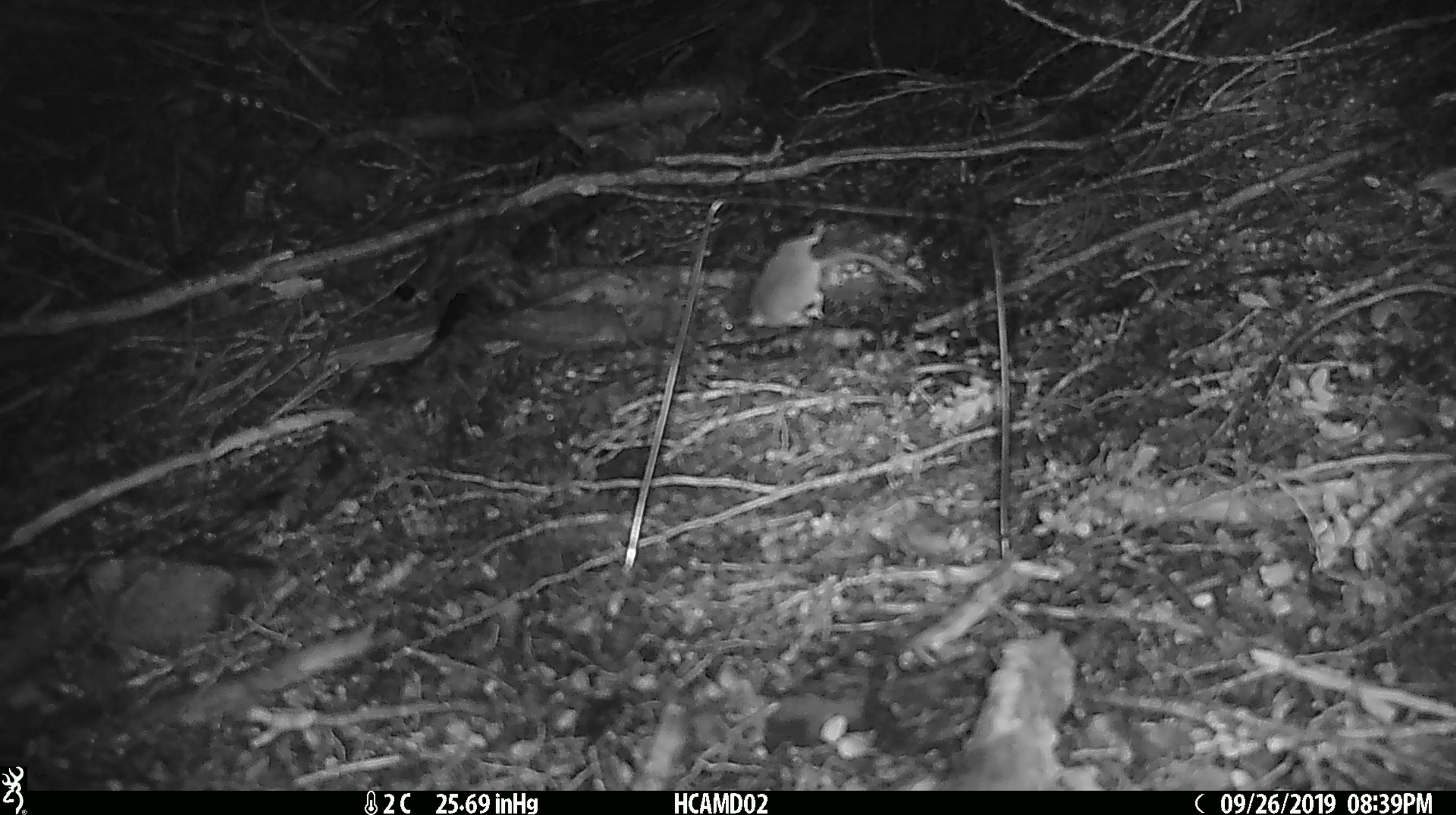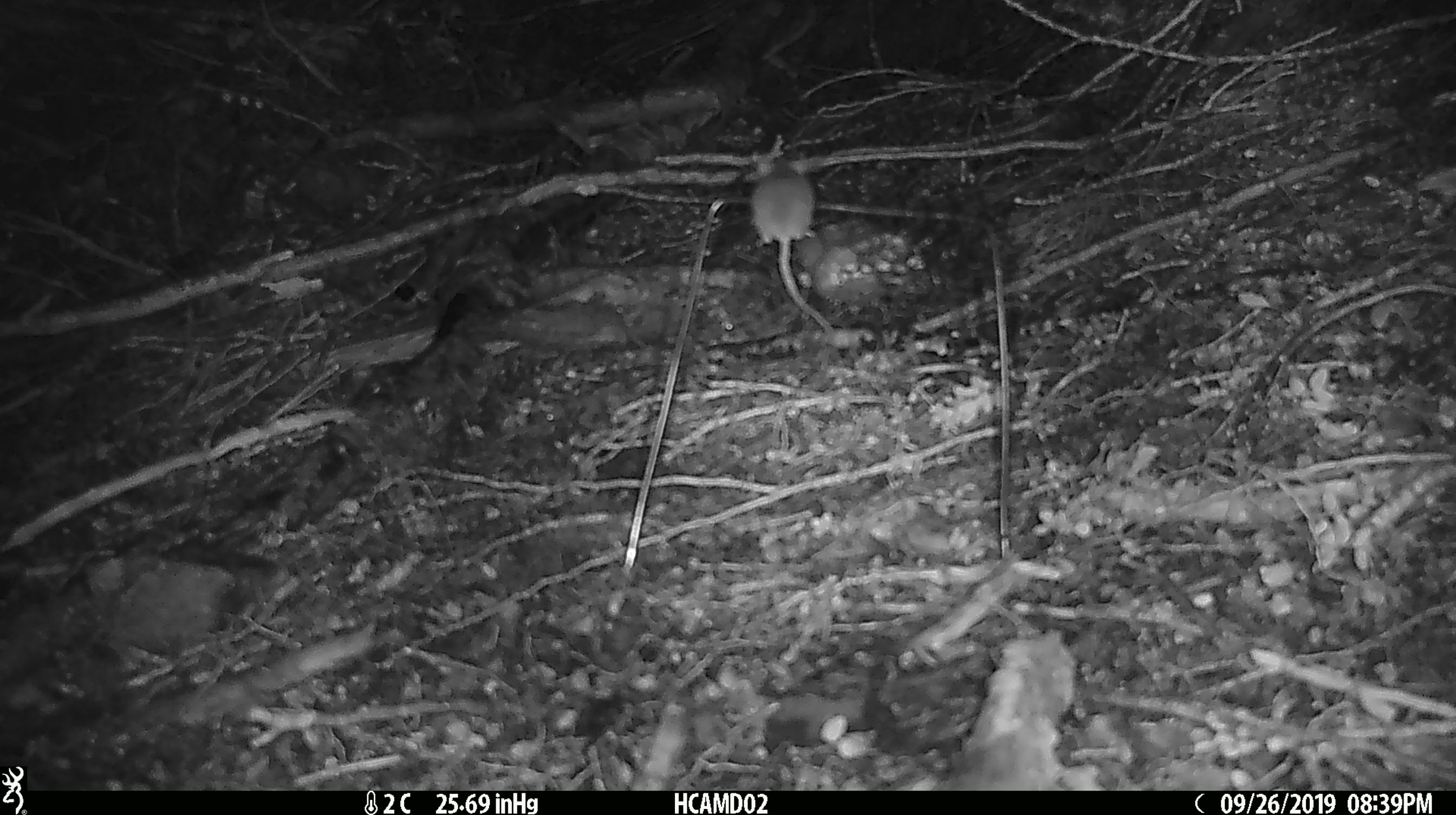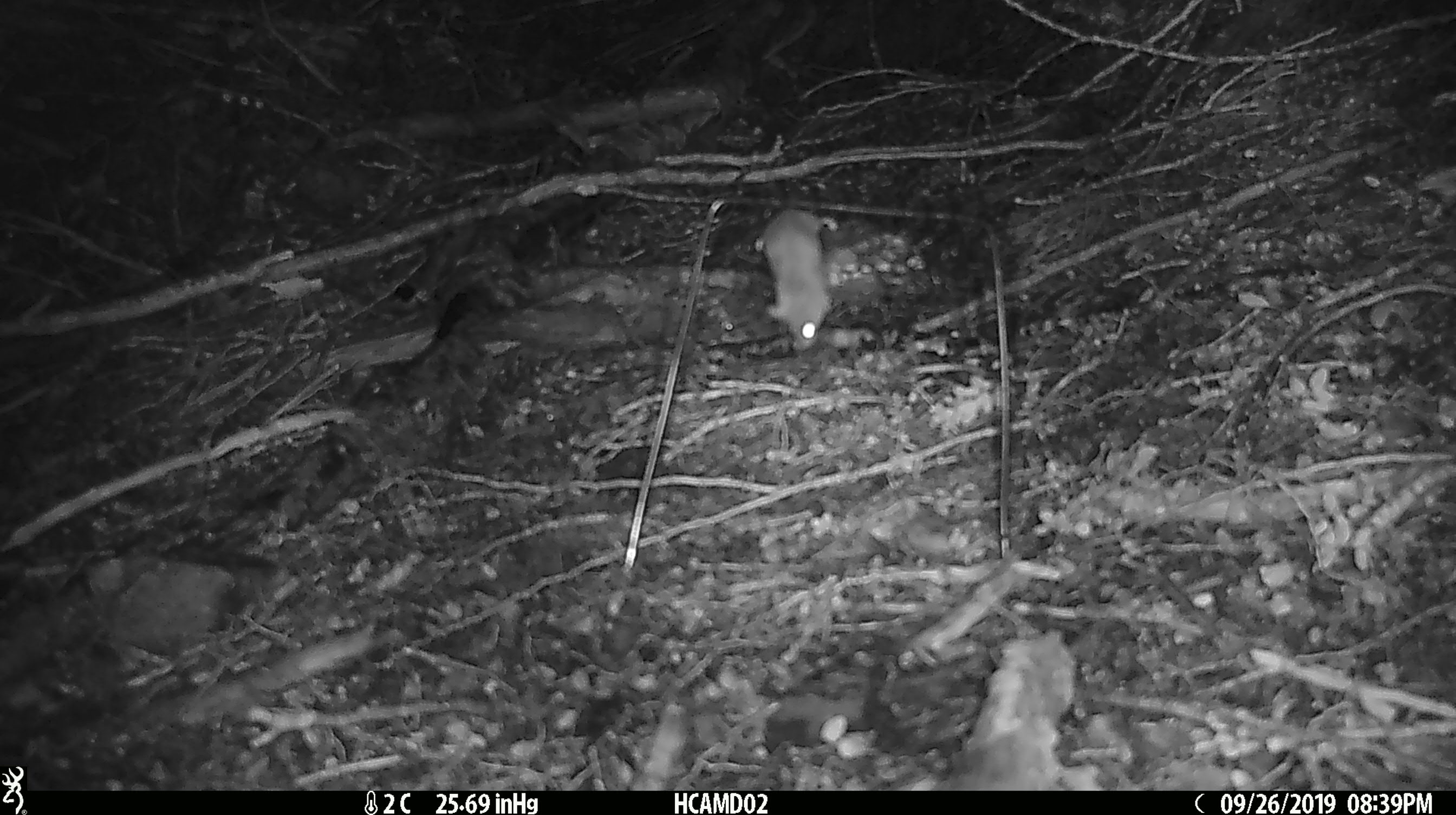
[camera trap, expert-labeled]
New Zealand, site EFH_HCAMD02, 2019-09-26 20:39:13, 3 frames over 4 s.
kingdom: Animalia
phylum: Chordata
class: Mammalia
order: Rodentia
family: Muridae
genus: Mus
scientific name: Mus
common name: mouse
Mouse (Mus).